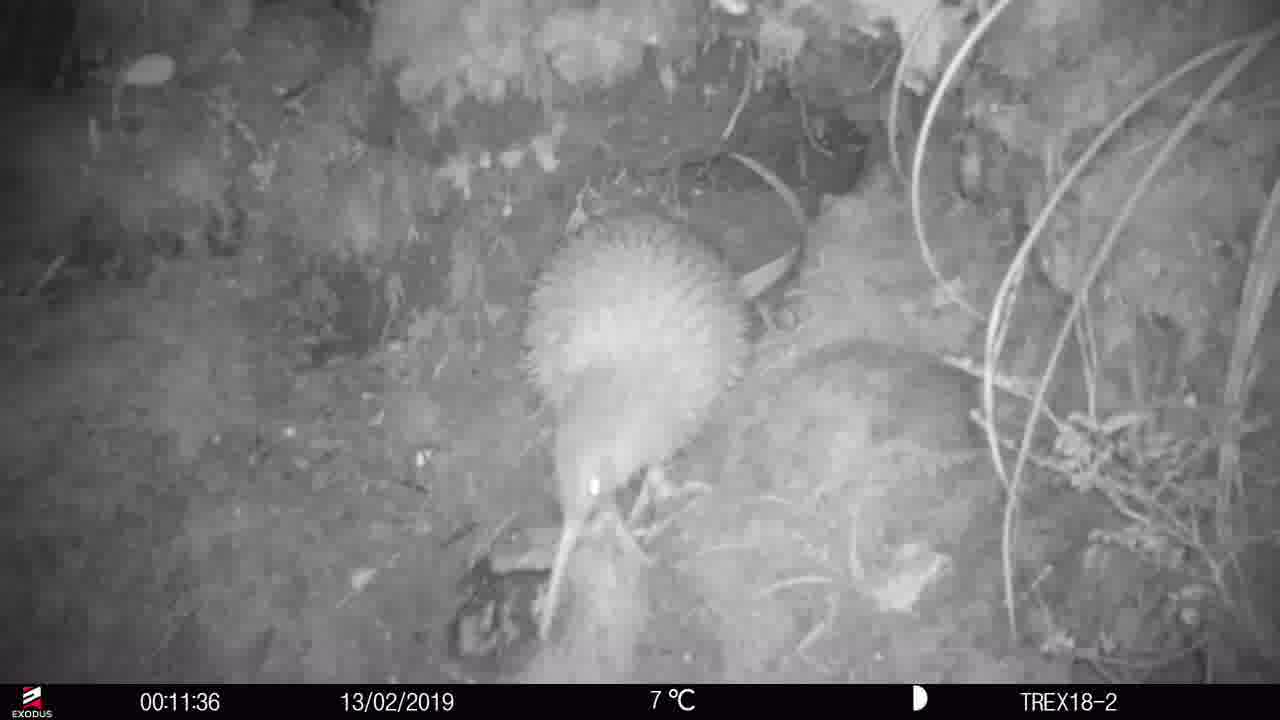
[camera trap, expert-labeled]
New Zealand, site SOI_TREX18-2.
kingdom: Animalia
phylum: Chordata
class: Aves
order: Apterygiformes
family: Apterygidae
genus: Apteryx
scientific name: Apteryx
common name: kiwi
Kiwi (Apteryx).